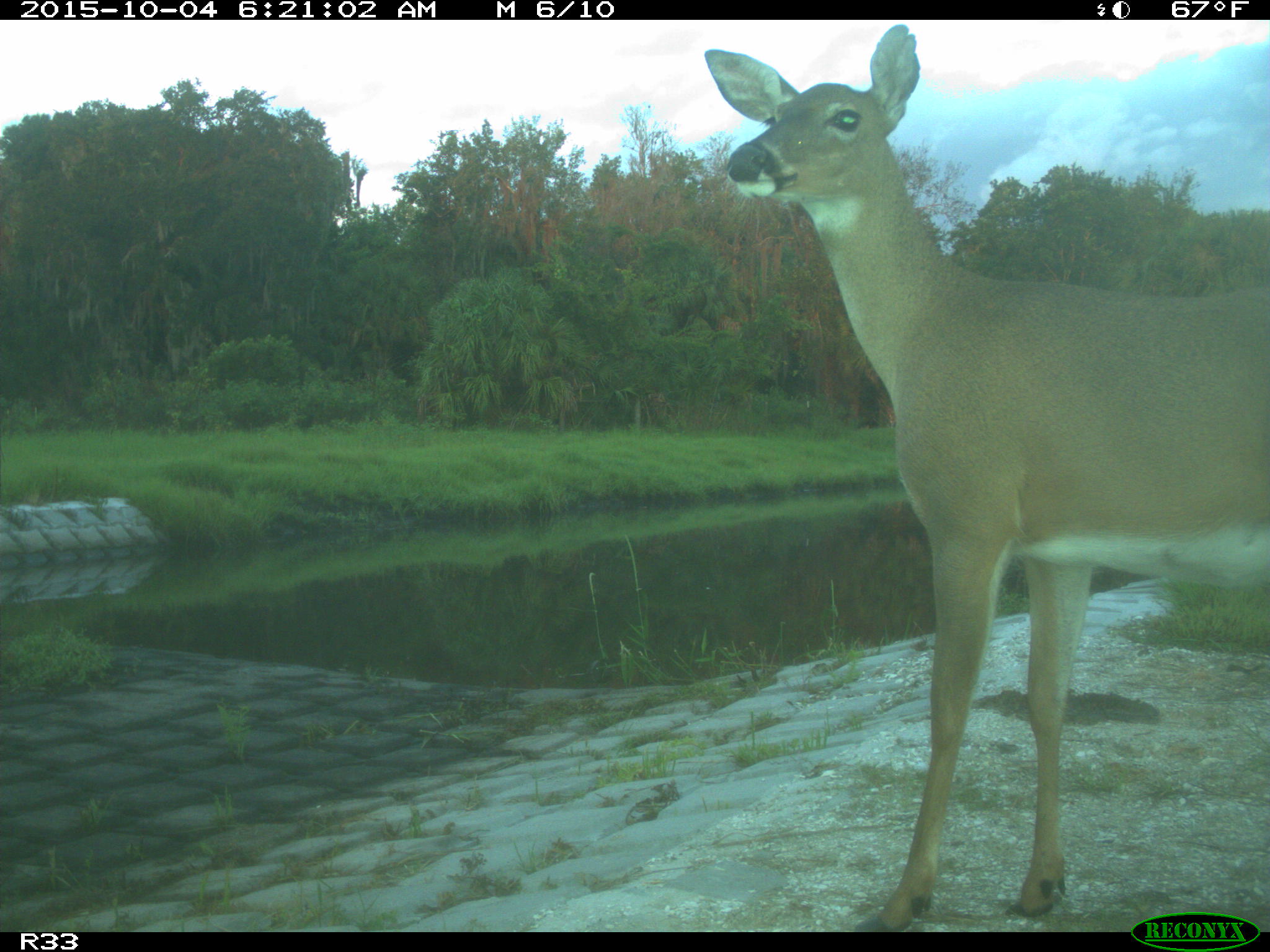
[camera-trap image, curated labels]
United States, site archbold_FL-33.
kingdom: Animalia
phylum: Chordata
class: Mammalia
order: Artiodactyla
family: Cervidae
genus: Odocoileus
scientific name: Odocoileus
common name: deer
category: unidentified deer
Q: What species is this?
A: Unidentified deer (deer) (Odocoileus).